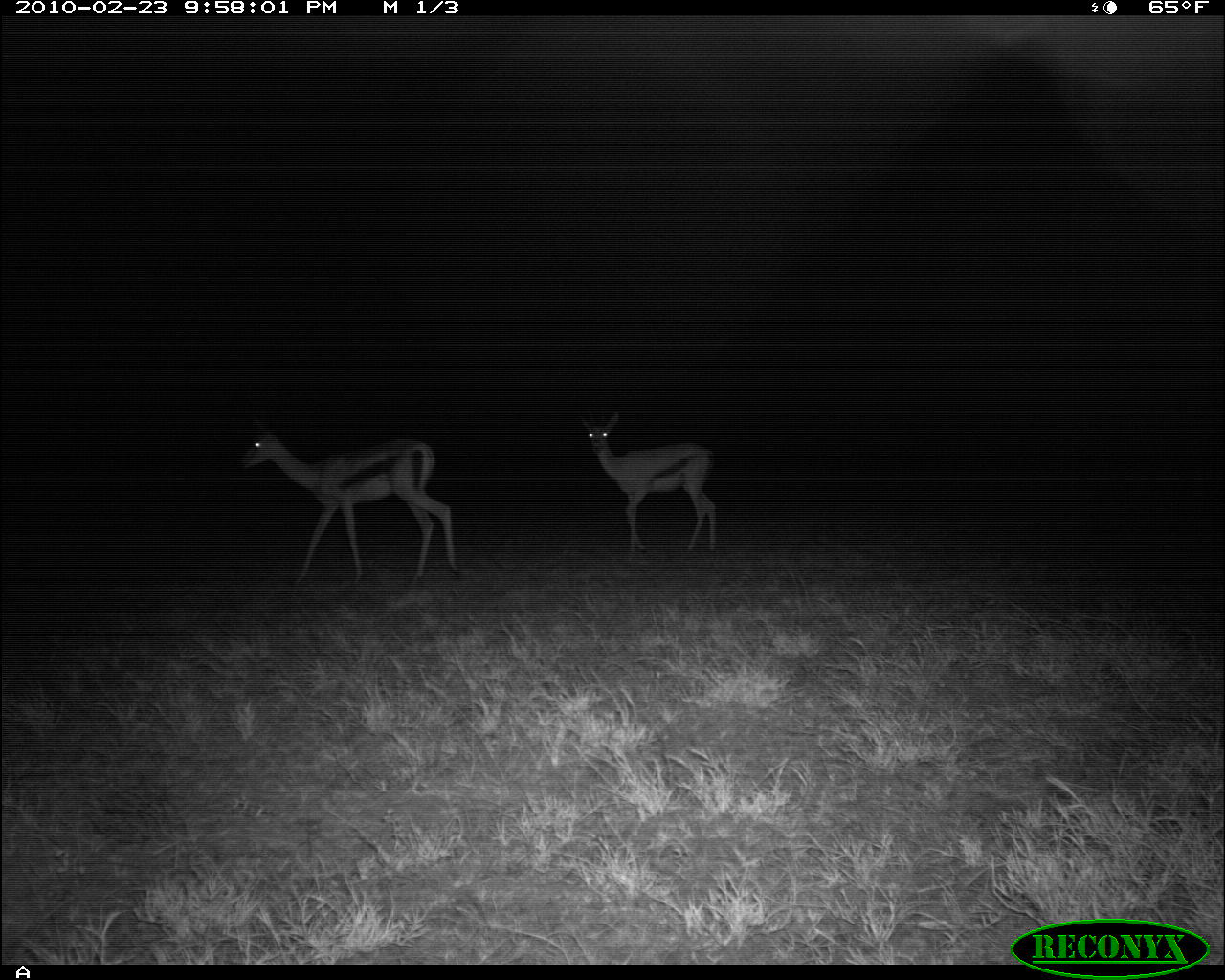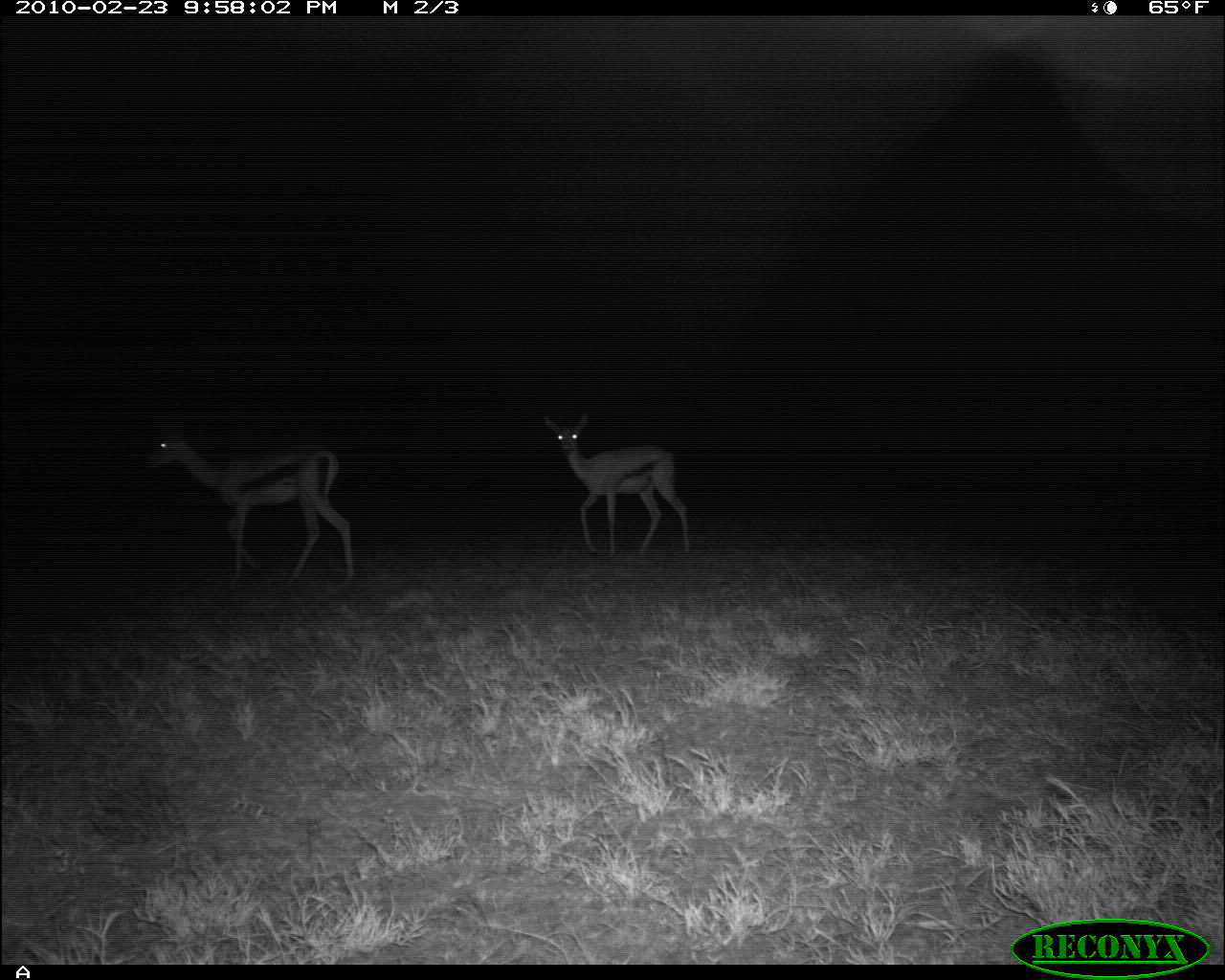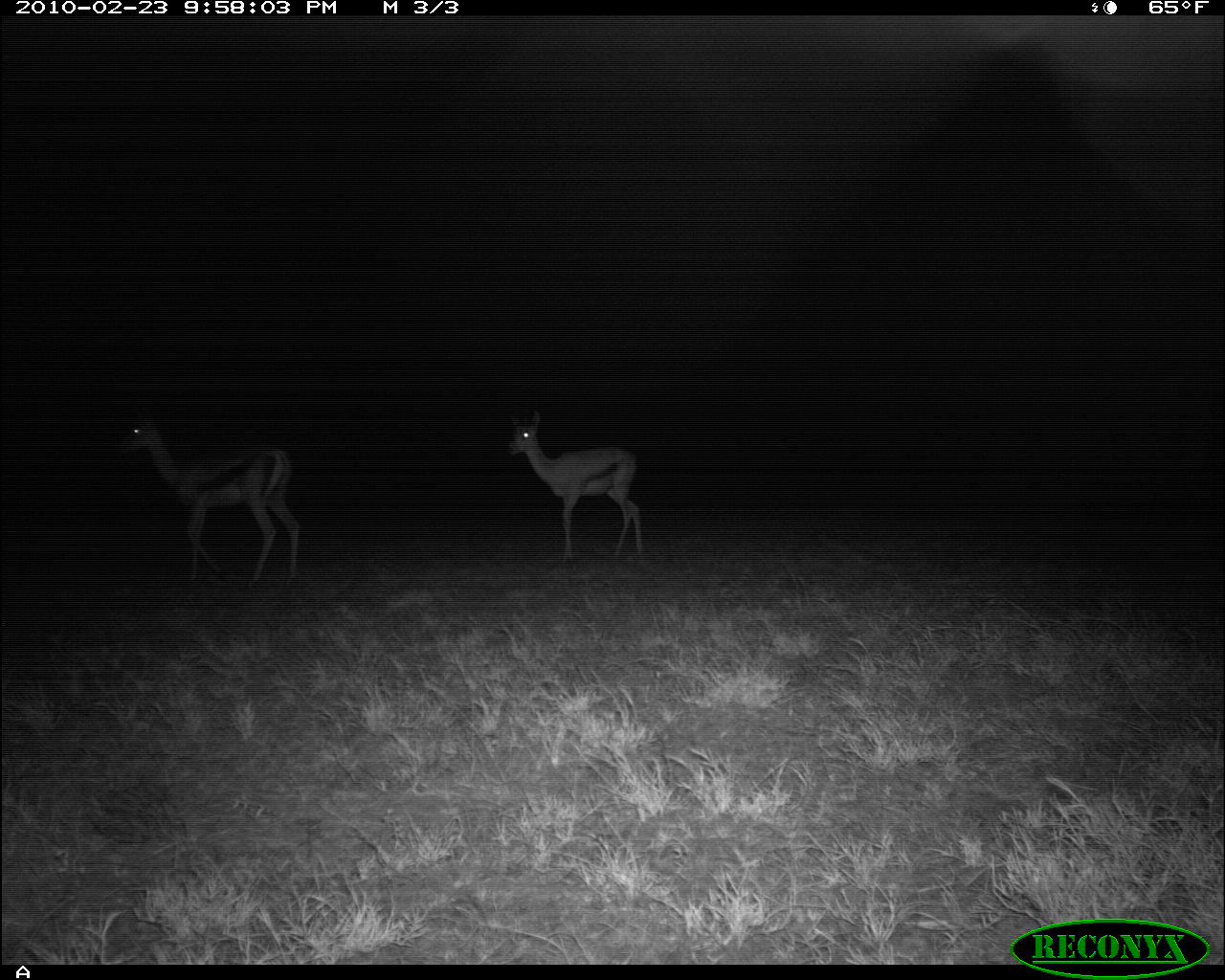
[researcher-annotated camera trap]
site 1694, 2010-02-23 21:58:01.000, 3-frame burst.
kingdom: Animalia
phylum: Chordata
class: Mammalia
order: Artiodactyla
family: Bovidae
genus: Nanger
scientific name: Nanger granti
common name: grant's gazelle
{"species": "Nanger granti (grant's gazelle)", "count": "2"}